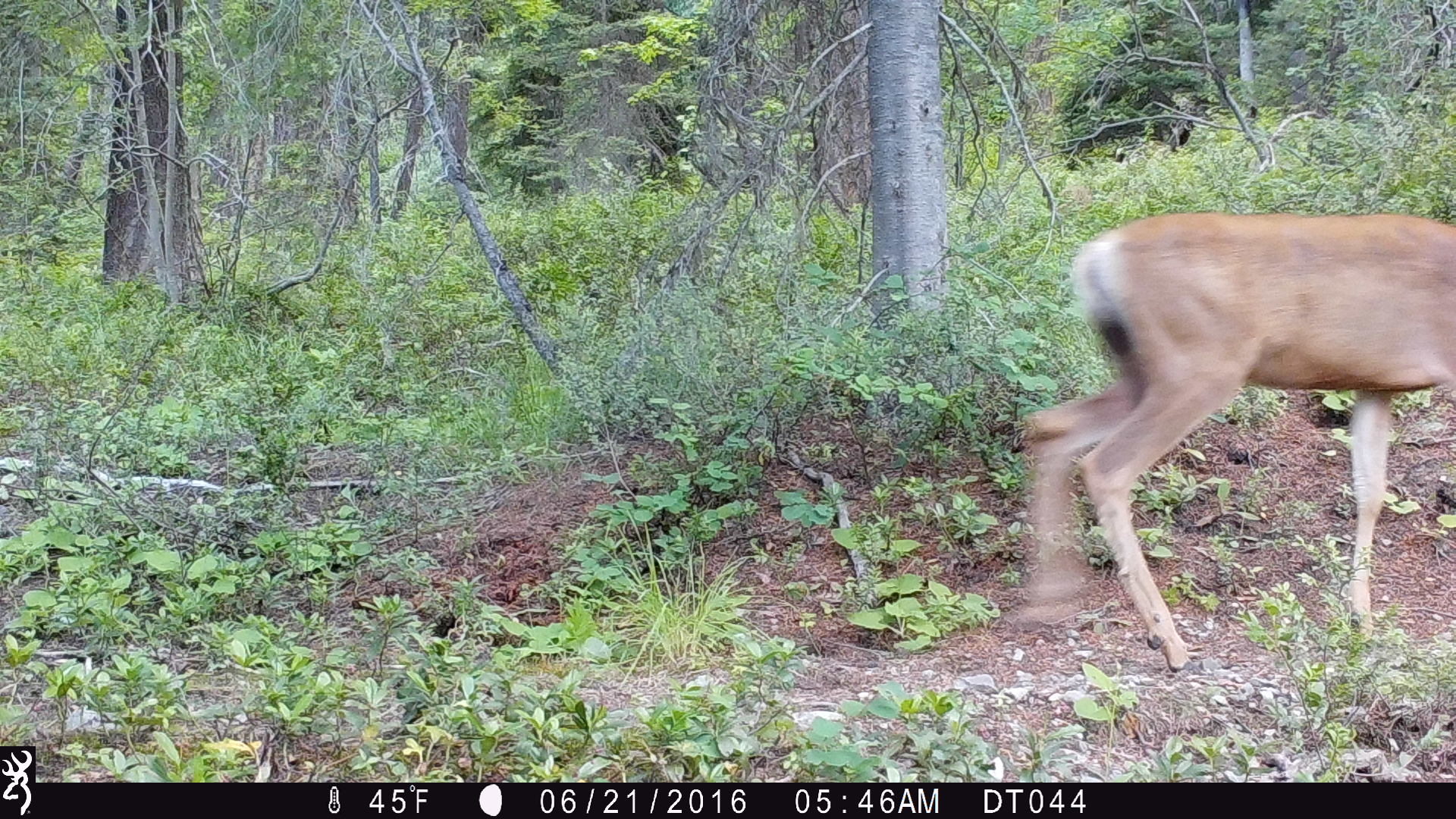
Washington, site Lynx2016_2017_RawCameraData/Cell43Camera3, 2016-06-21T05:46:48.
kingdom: Animalia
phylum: Chordata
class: Mammalia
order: Artiodactyla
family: Cervidae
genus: Odocoileus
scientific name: Odocoileus hemionus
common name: mule deer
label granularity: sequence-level